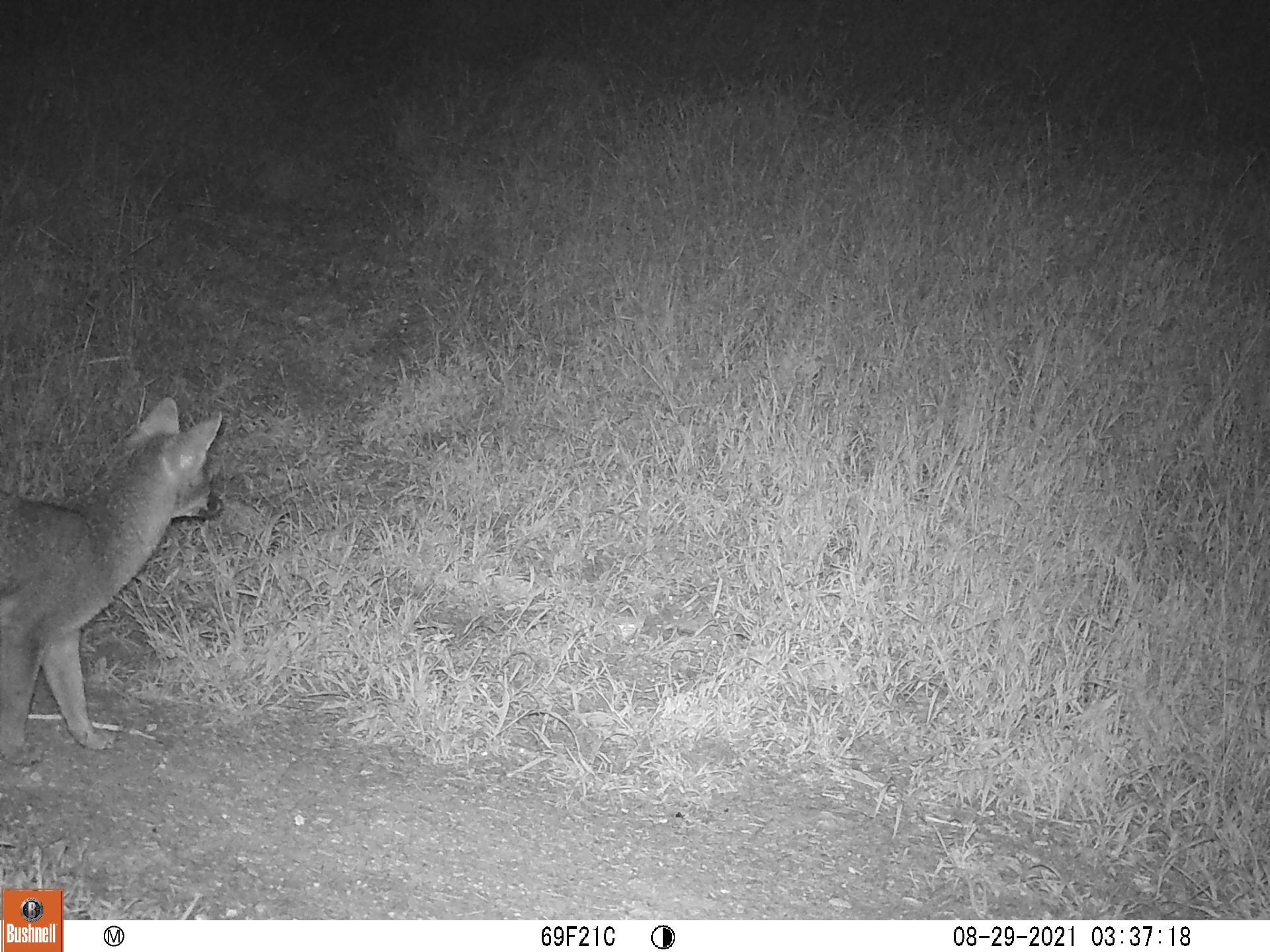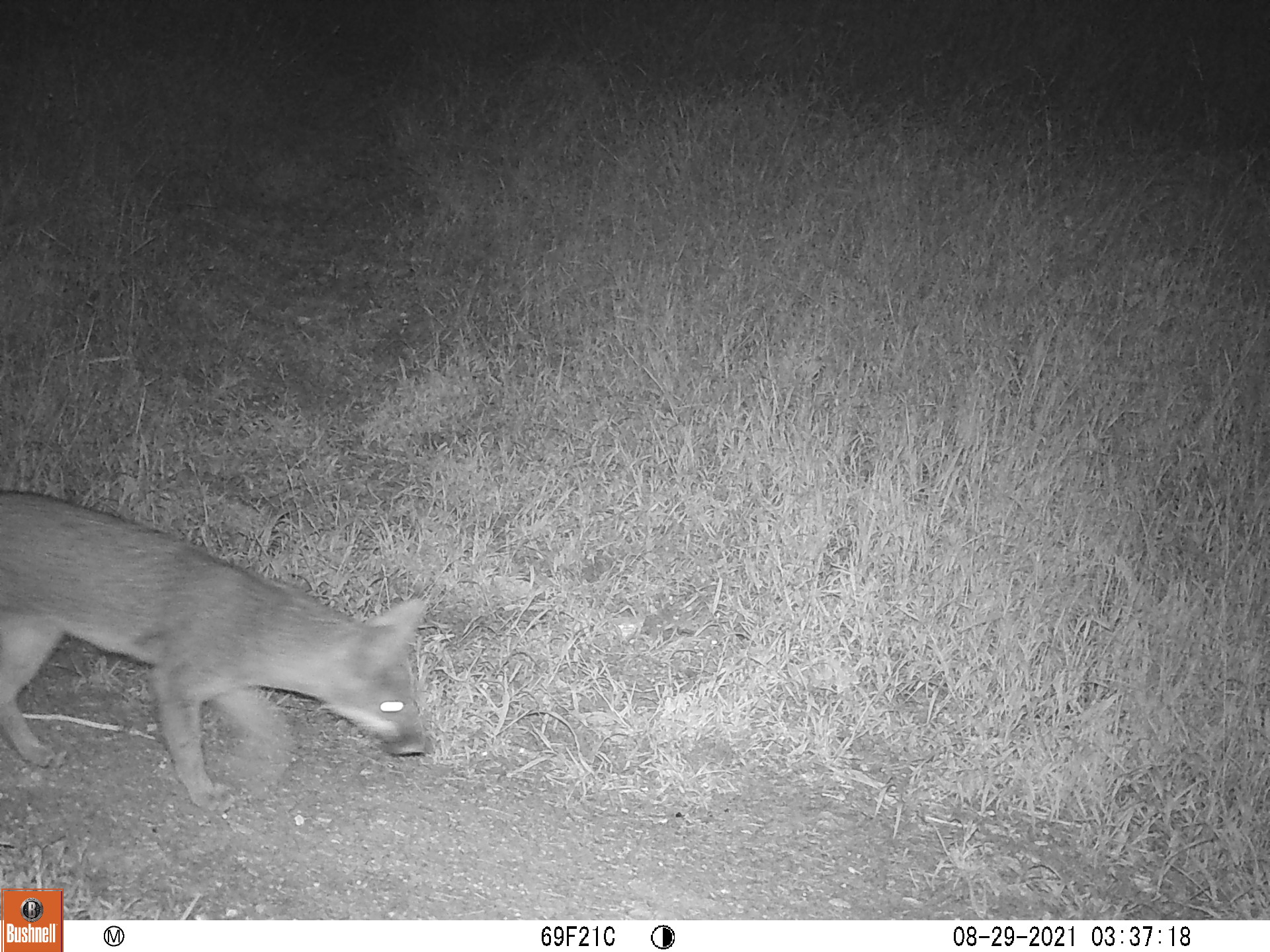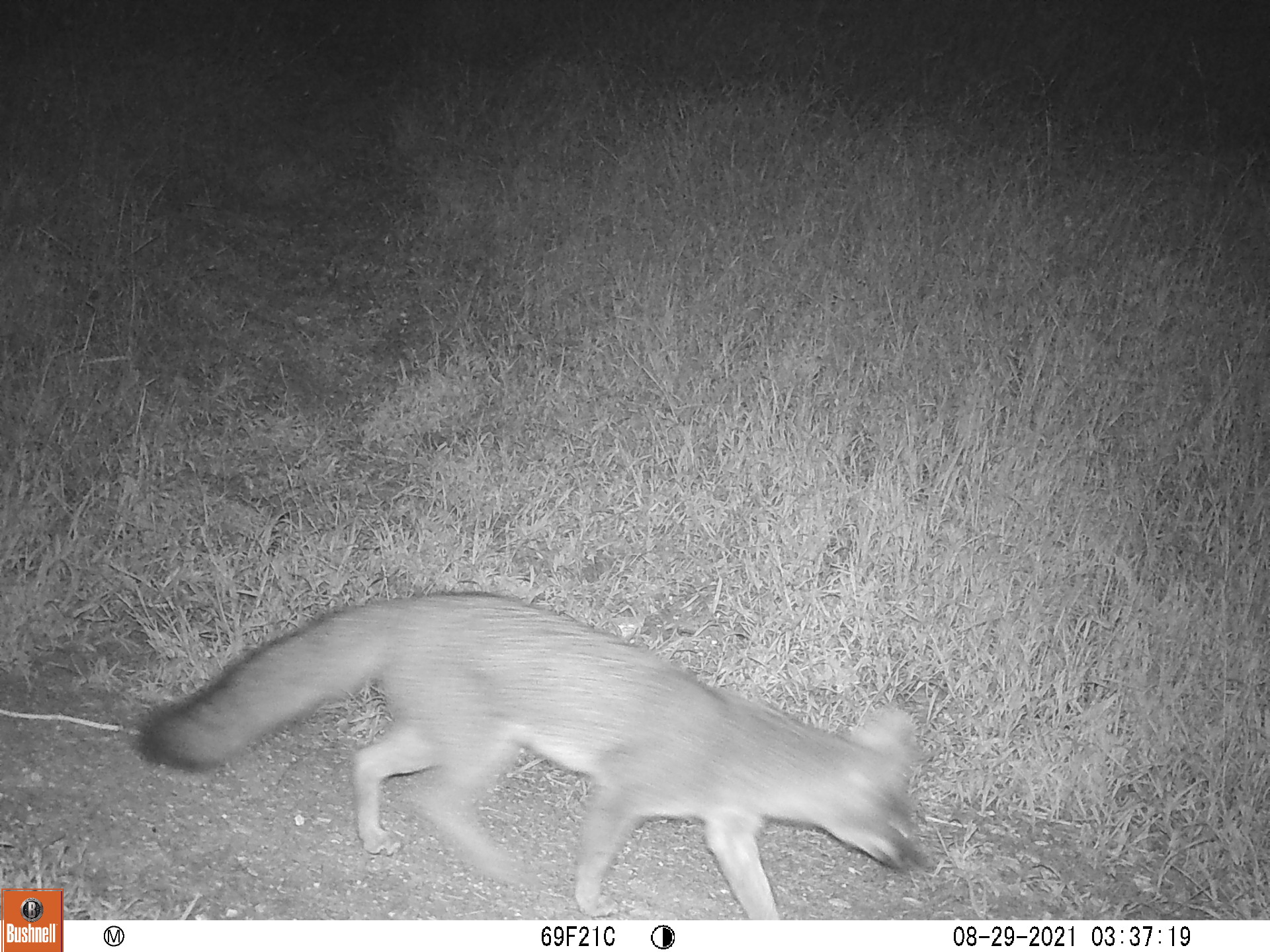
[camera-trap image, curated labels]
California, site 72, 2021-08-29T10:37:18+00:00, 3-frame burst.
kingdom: Animalia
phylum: Chordata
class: Mammalia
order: Carnivora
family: Canidae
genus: Urocyon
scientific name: Urocyon cinereoargenteus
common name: gray fox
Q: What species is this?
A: Gray fox (Urocyon cinereoargenteus).